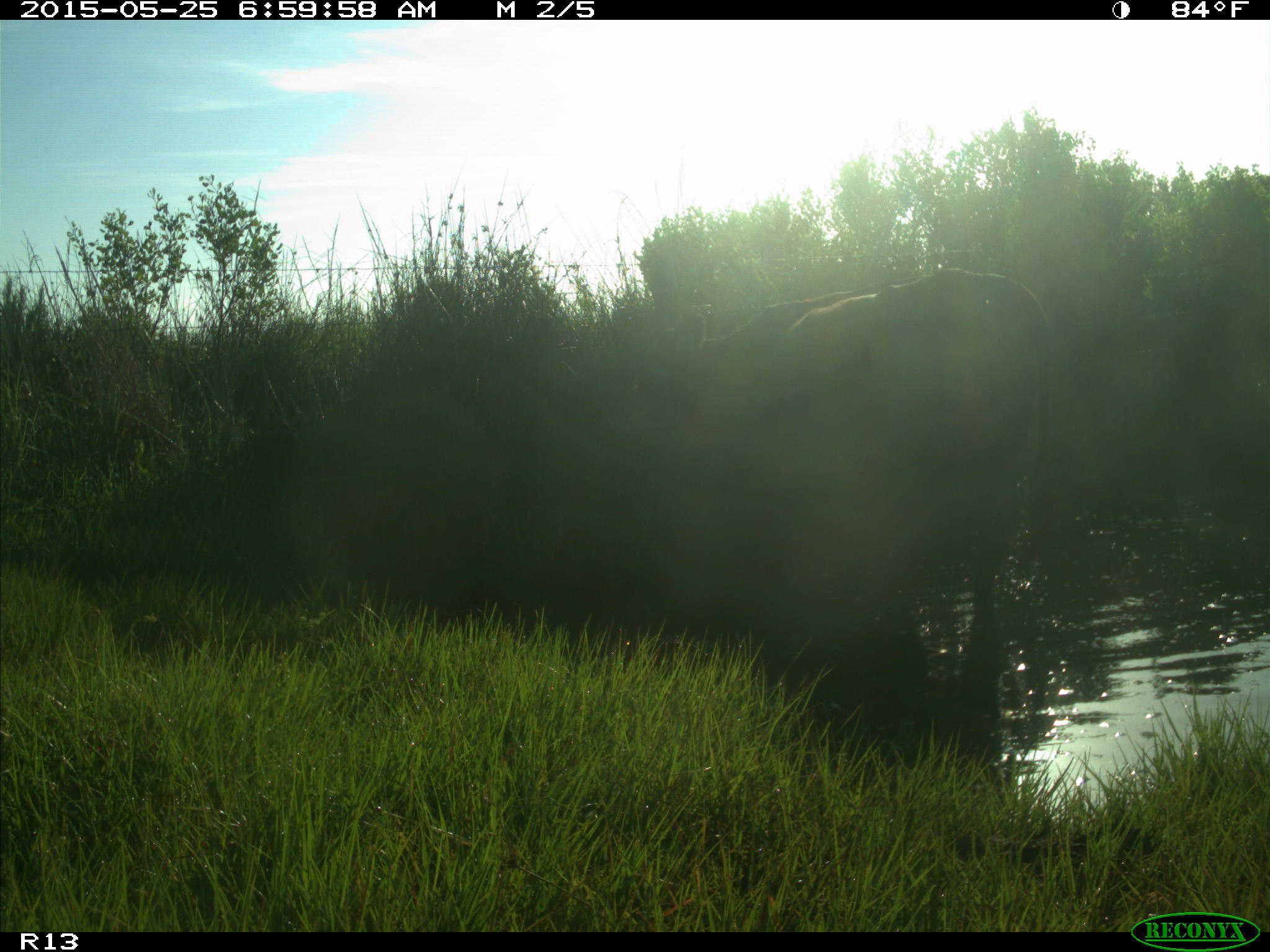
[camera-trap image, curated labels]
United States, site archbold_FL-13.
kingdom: Animalia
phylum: Chordata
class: Mammalia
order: Artiodactyla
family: Bovidae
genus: Bos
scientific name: Bos taurus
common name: domestic cow